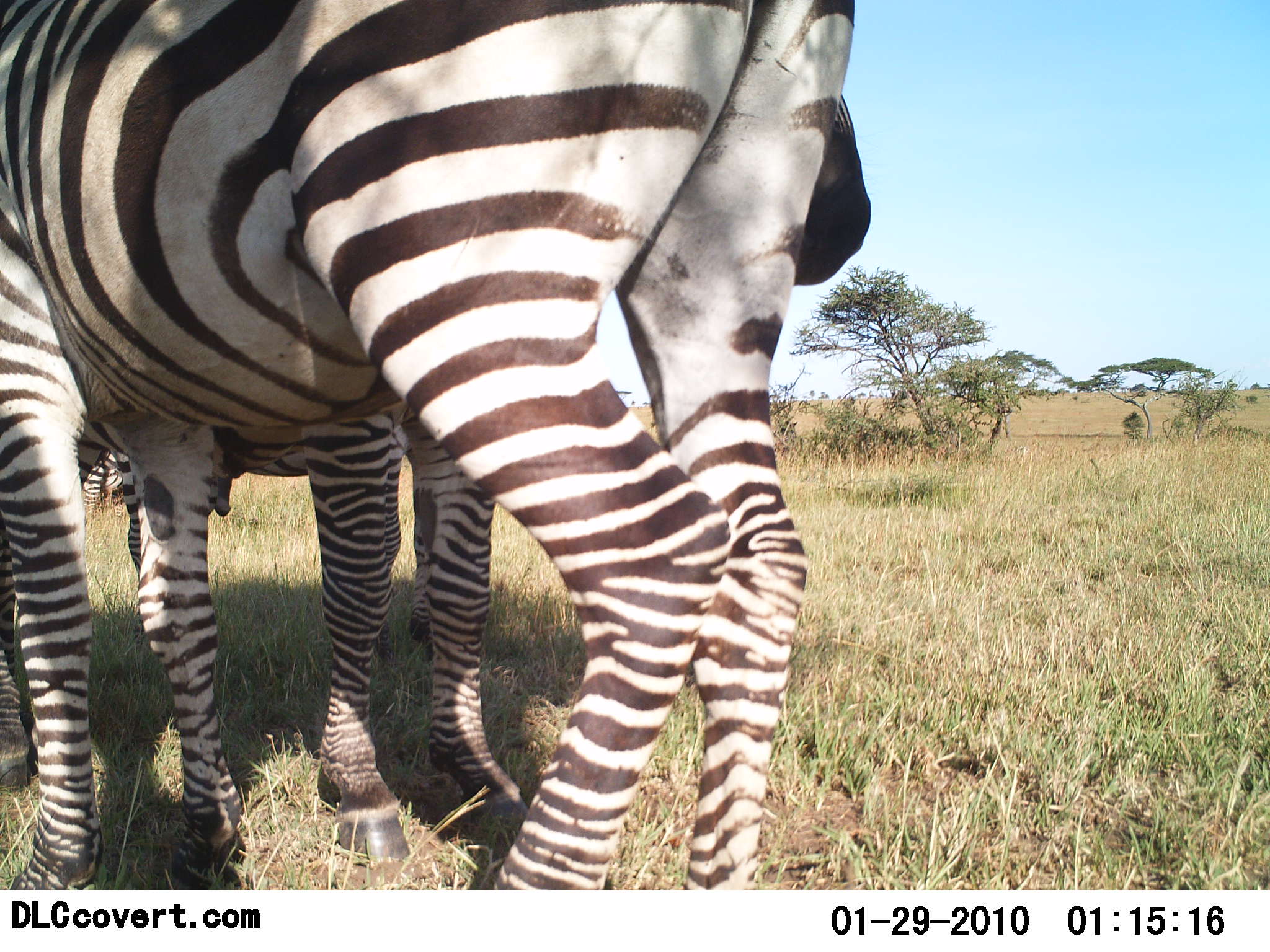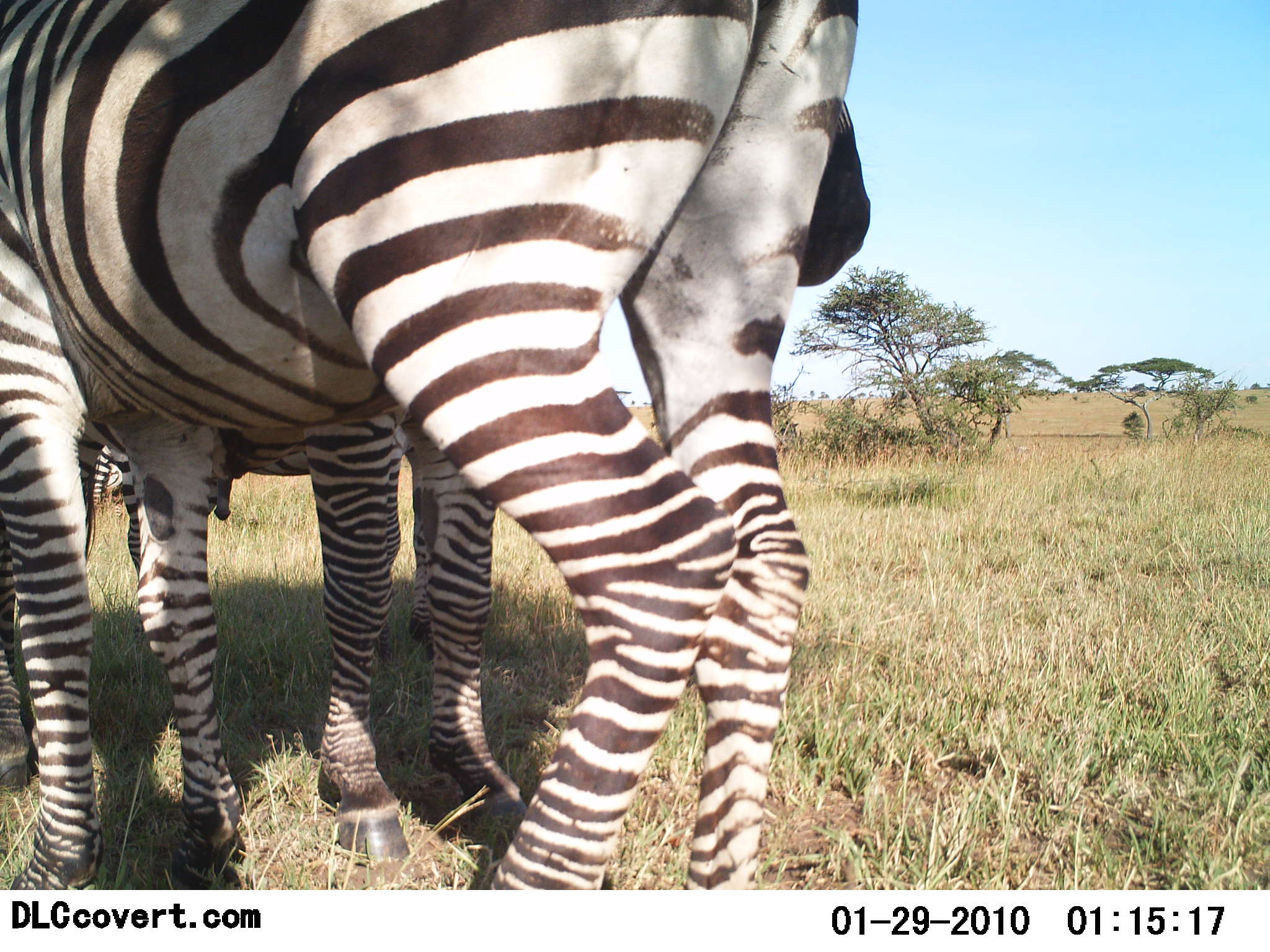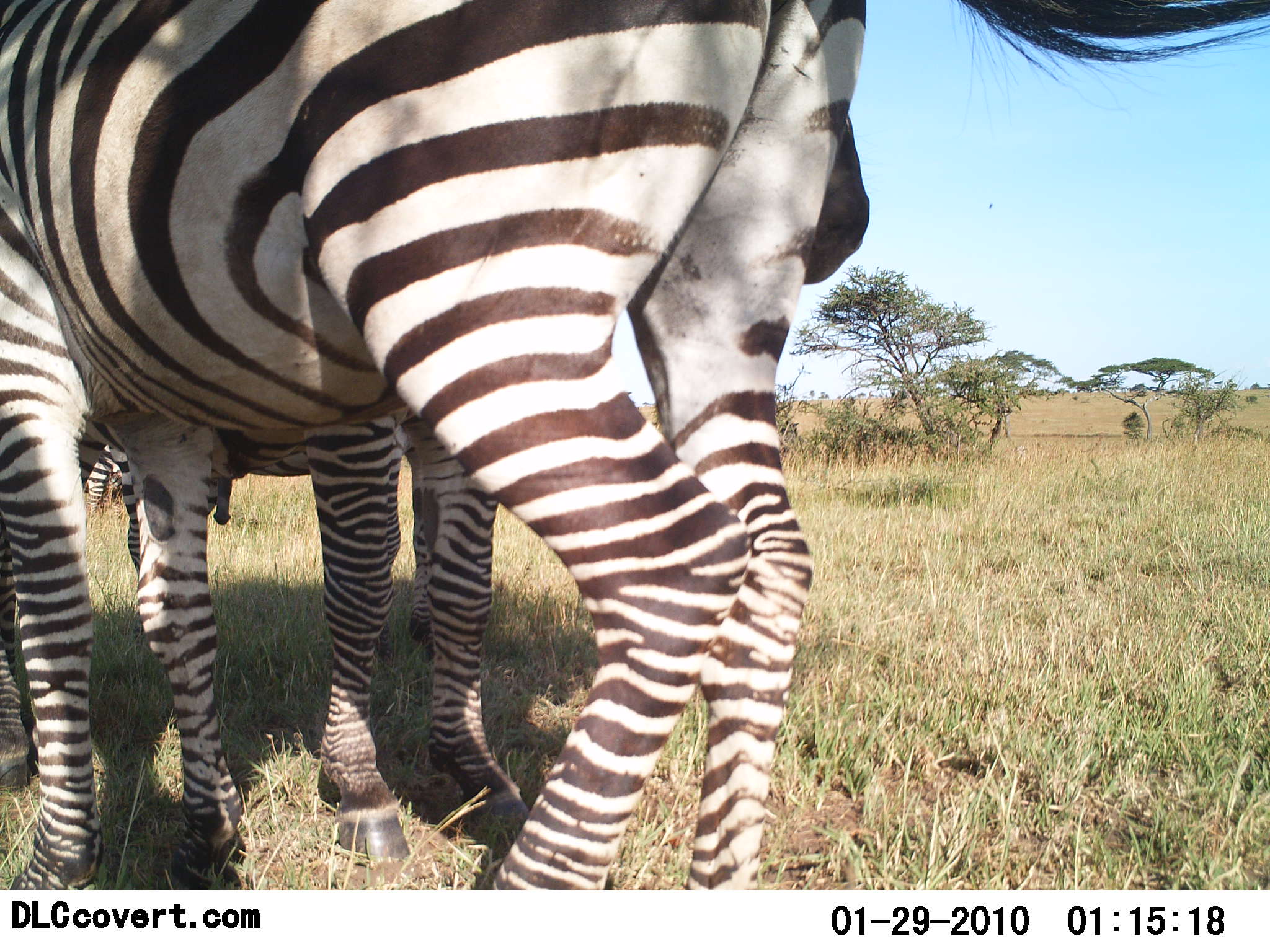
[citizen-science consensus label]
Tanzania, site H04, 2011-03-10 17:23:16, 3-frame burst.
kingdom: Animalia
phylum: Chordata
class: Mammalia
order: Perissodactyla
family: Equidae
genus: Equus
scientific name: Equus quagga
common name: plains zebra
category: zebra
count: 2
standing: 94%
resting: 0%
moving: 6%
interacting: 12%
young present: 0%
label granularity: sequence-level